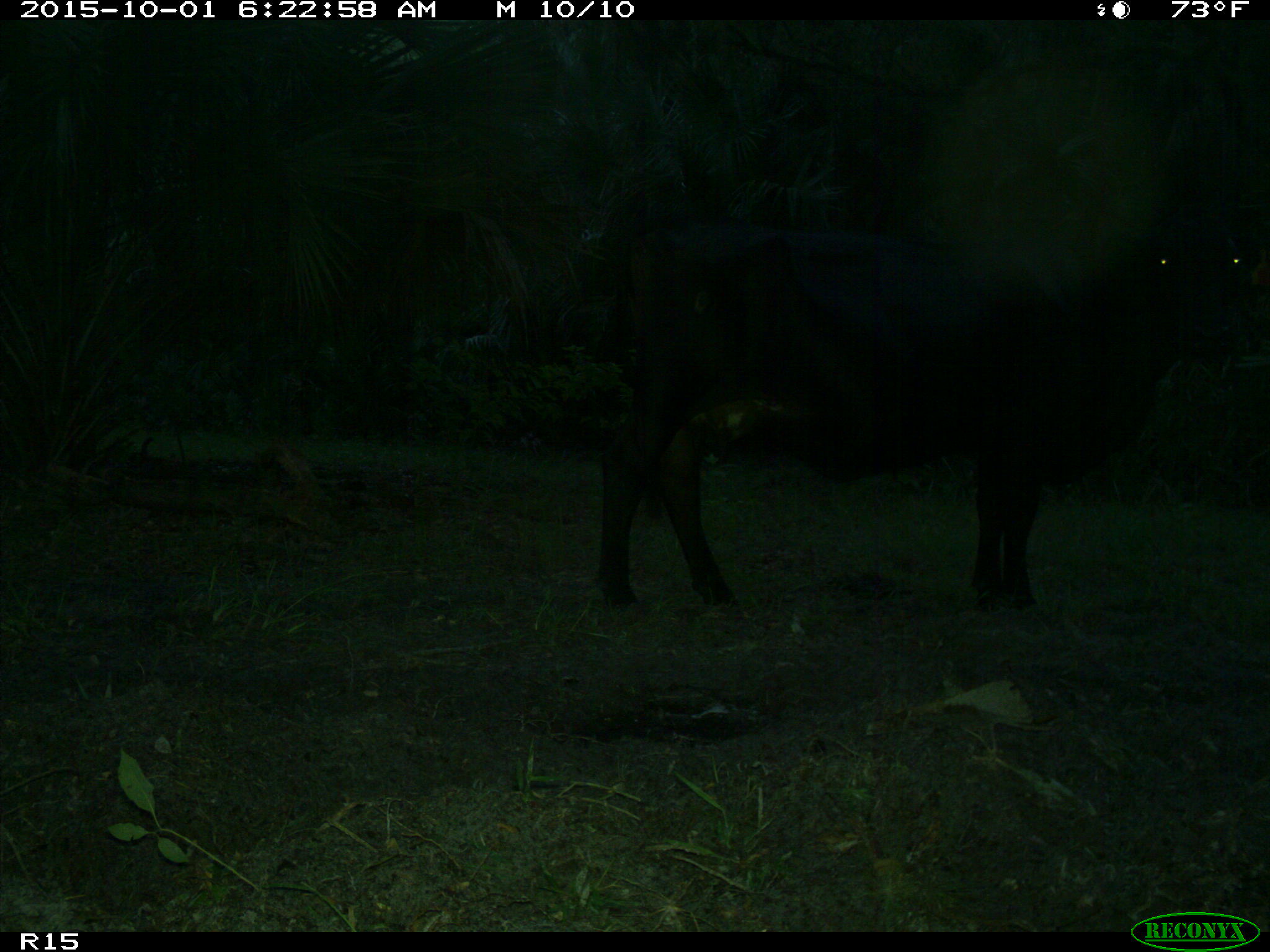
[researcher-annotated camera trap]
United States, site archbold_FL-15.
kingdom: Animalia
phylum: Chordata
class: Mammalia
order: Artiodactyla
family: Bovidae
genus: Bos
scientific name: Bos taurus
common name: domestic cow